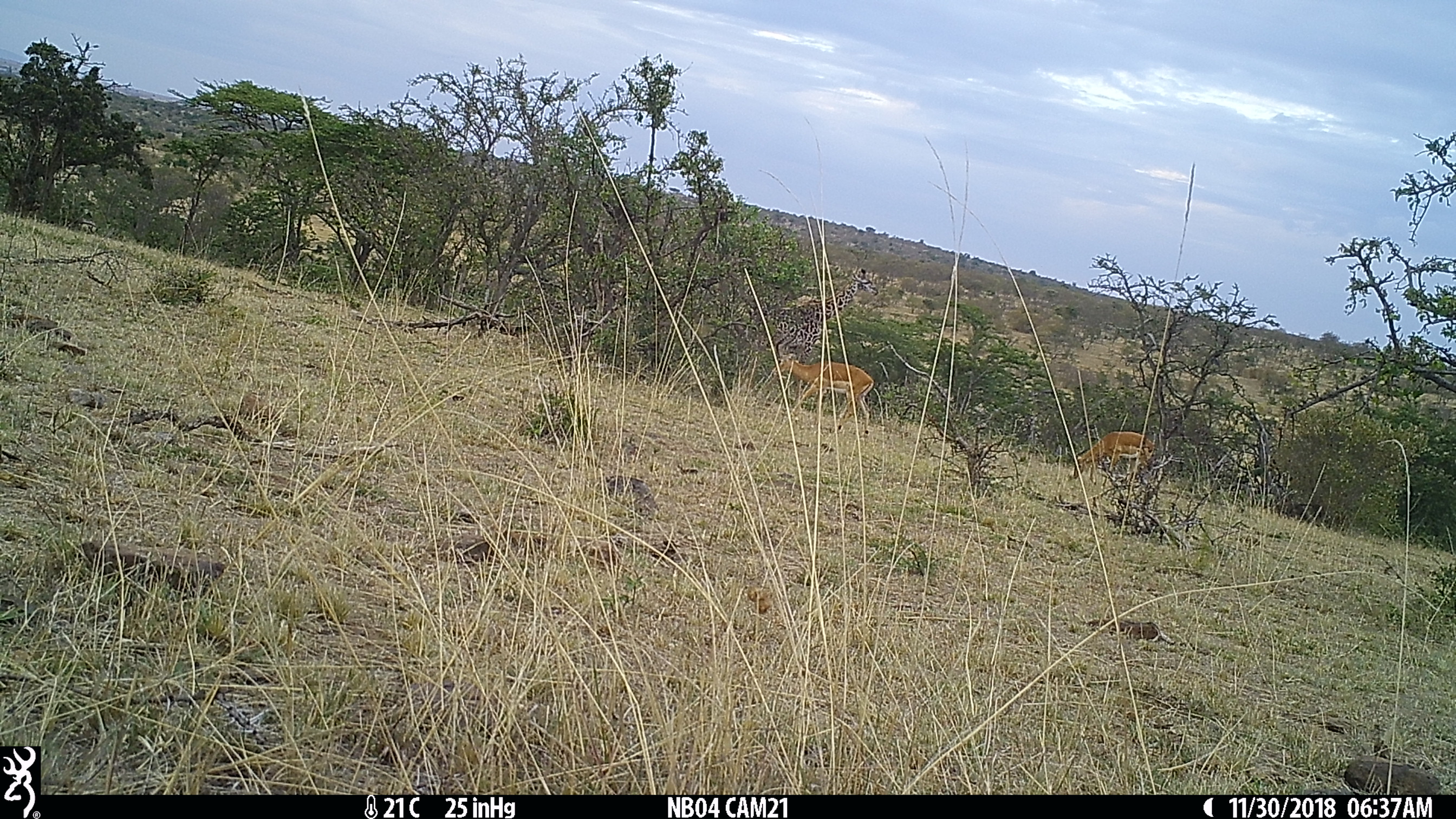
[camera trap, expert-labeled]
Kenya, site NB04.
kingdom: Animalia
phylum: Chordata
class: Mammalia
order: Artiodactyla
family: Giraffidae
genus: Giraffa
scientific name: Giraffa camelopardalis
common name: northern giraffe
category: giraffe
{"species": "giraffe (northern giraffe) (Giraffa camelopardalis)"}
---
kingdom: Animalia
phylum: Chordata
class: Mammalia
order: Artiodactyla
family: Bovidae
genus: Aepyceros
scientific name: Aepyceros melampus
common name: impala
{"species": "impala (Aepyceros melampus)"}